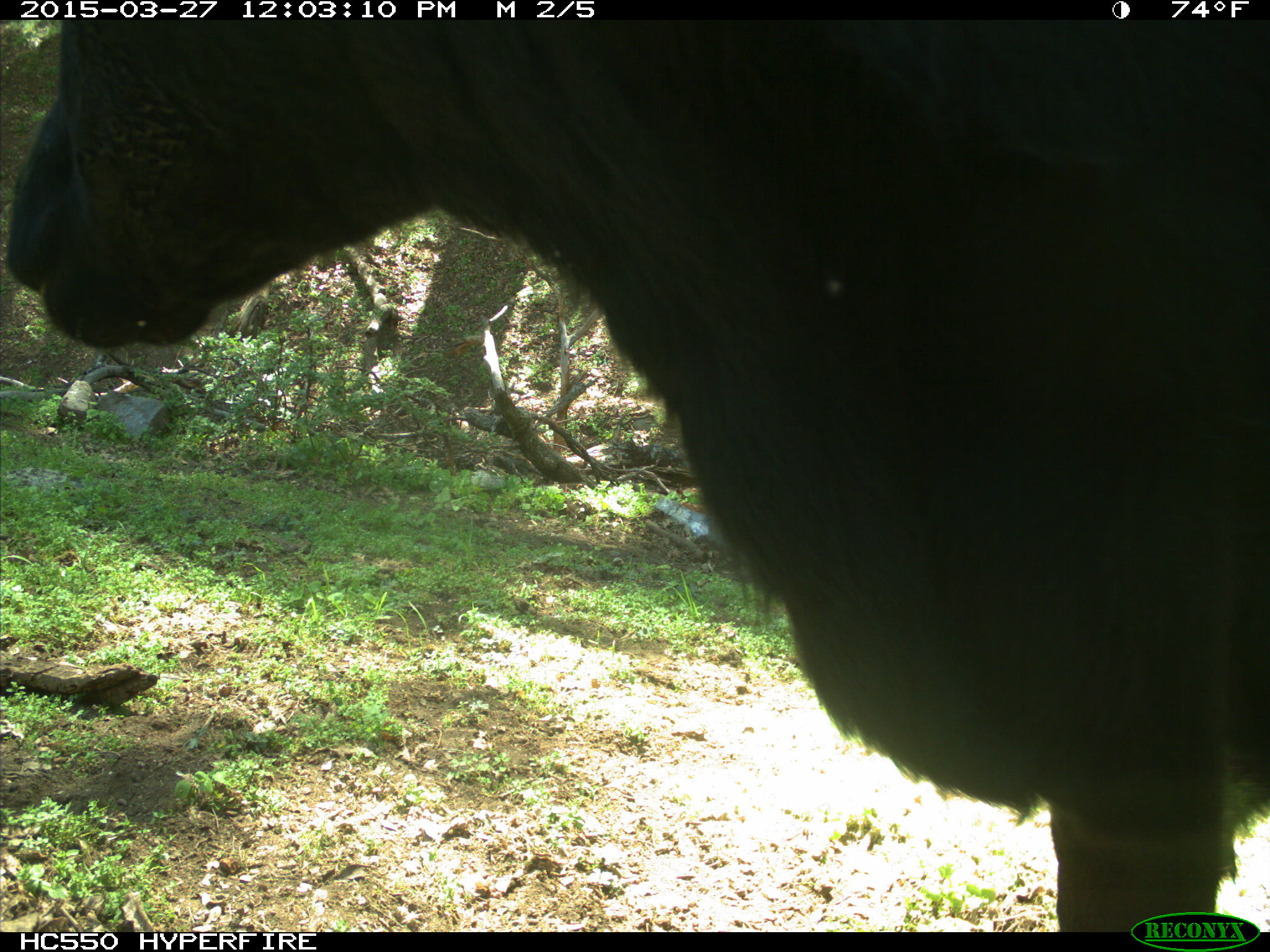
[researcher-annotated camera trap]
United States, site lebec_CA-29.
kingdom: Animalia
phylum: Chordata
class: Mammalia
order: Artiodactyla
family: Bovidae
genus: Bos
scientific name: Bos taurus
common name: domestic cow